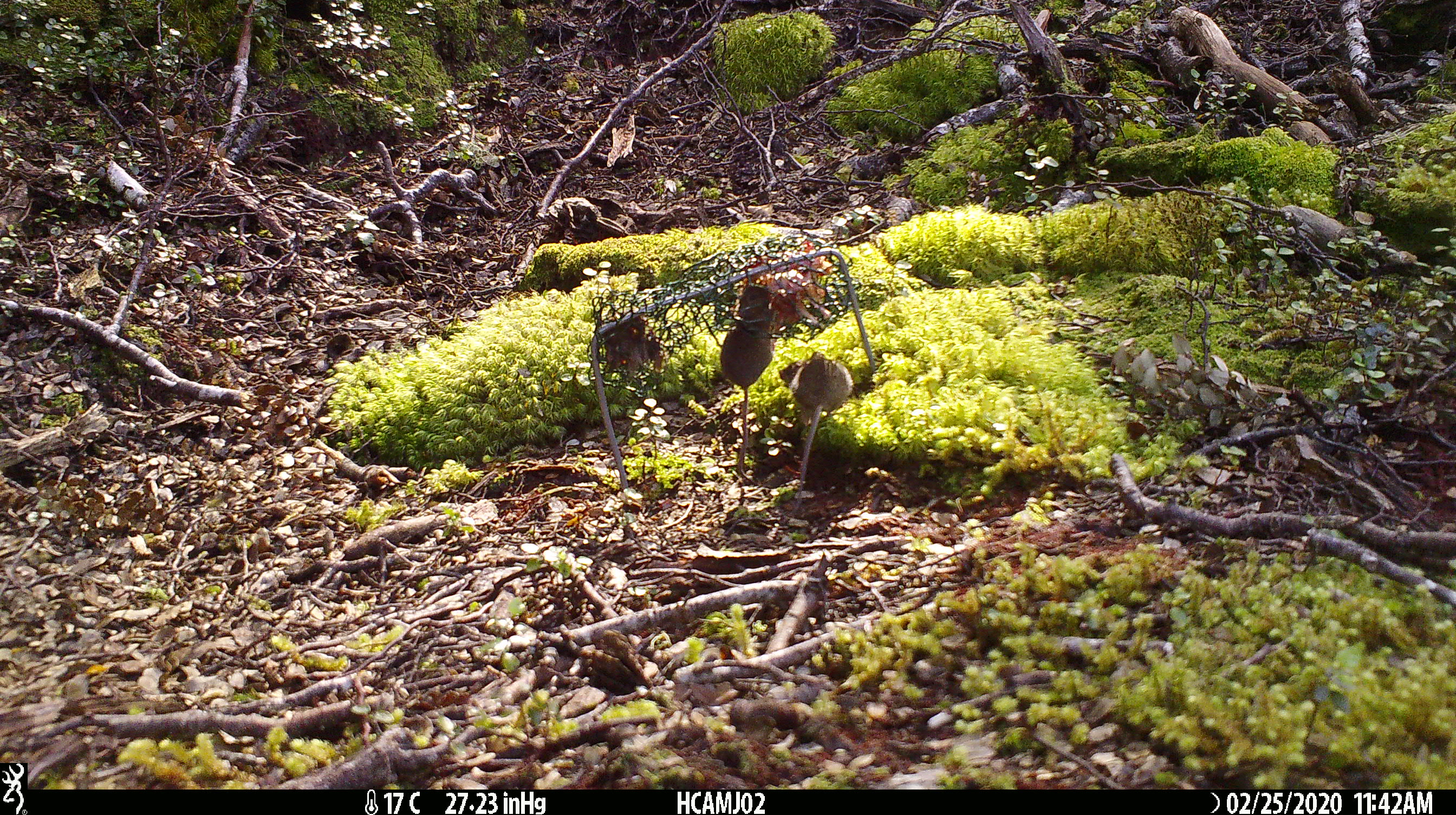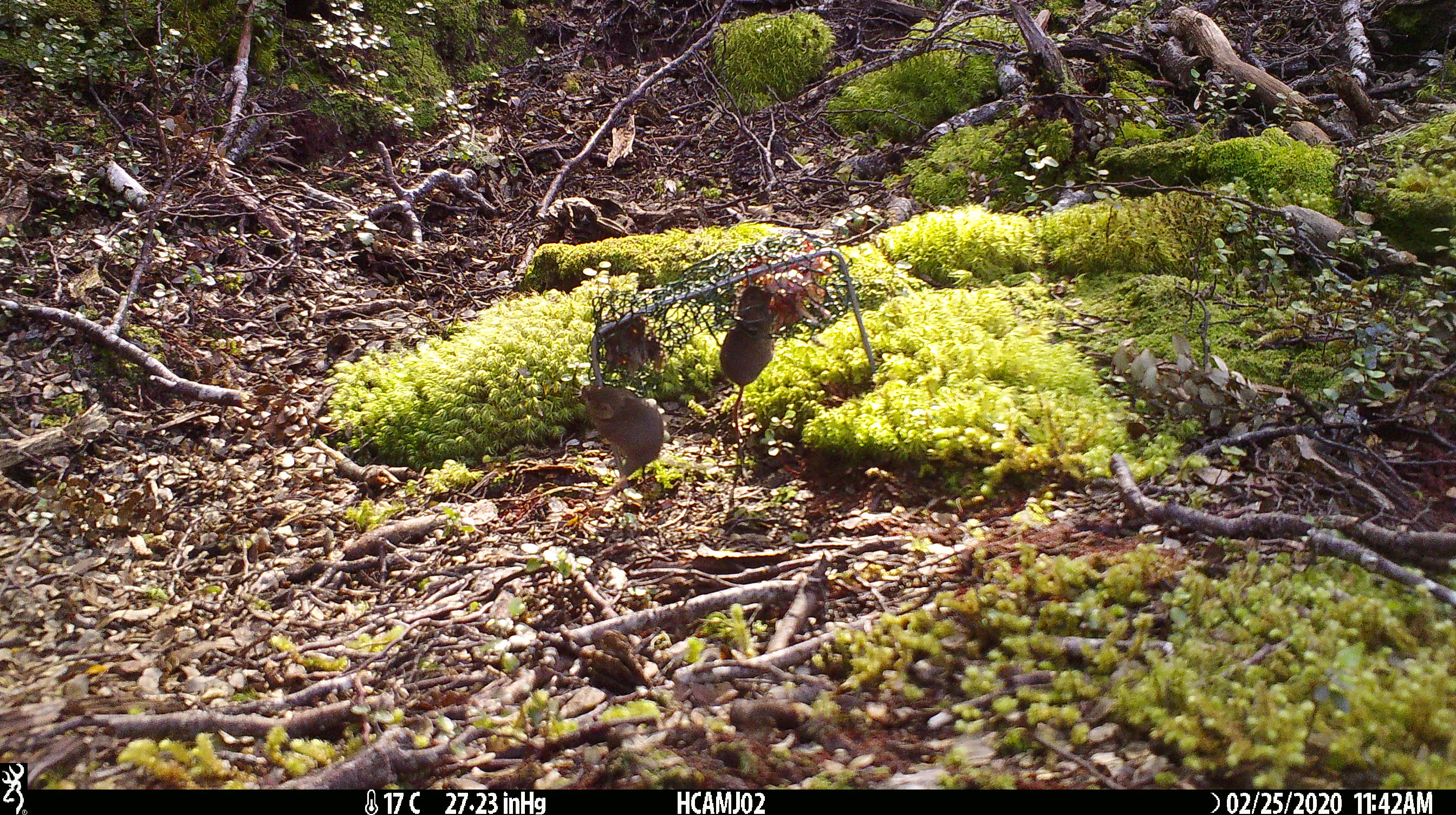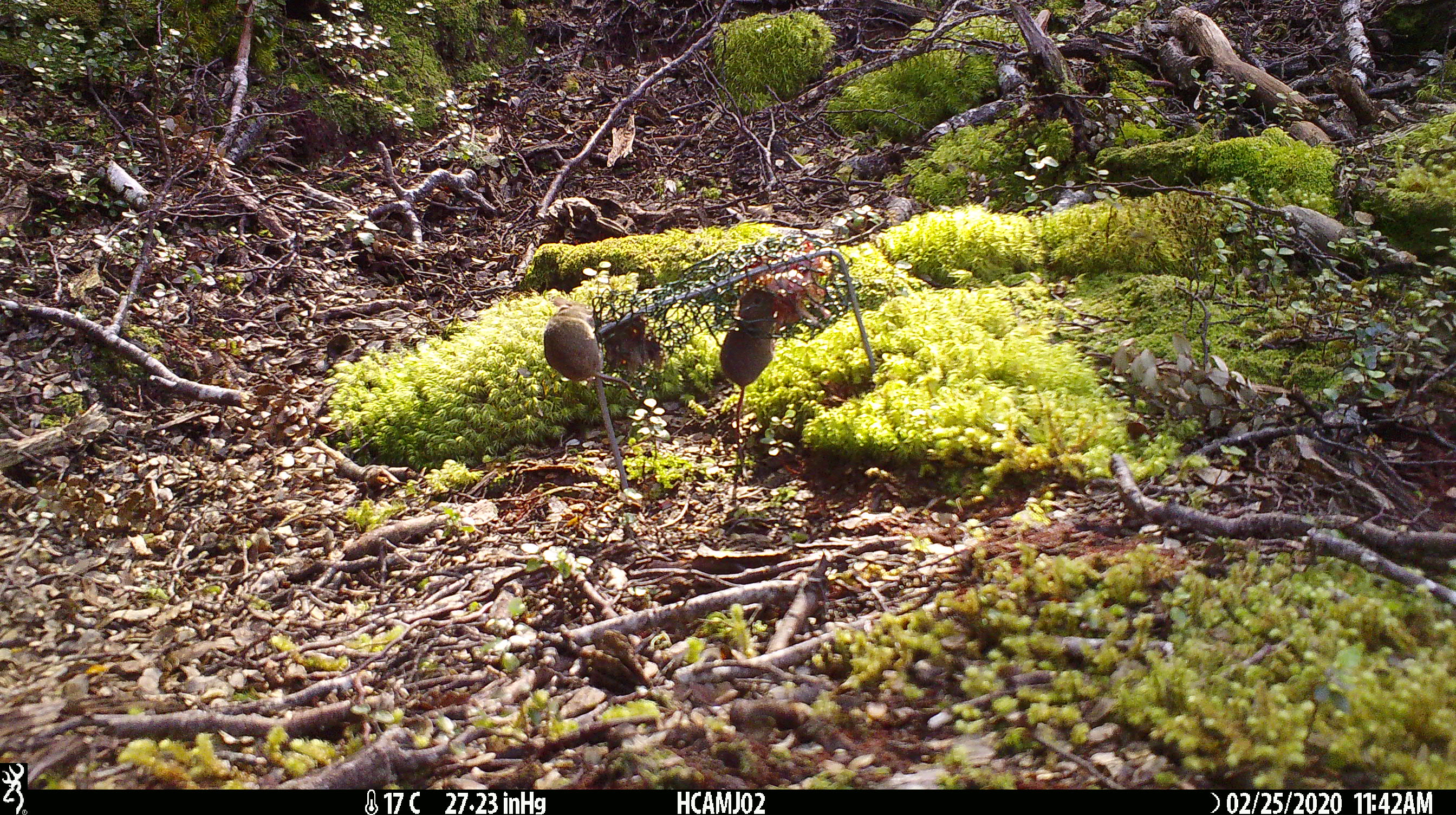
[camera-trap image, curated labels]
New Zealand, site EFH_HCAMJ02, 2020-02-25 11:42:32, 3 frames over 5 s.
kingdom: Animalia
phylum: Chordata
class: Mammalia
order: Rodentia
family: Muridae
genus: Mus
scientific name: Mus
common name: mouse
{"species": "mouse (Mus)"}